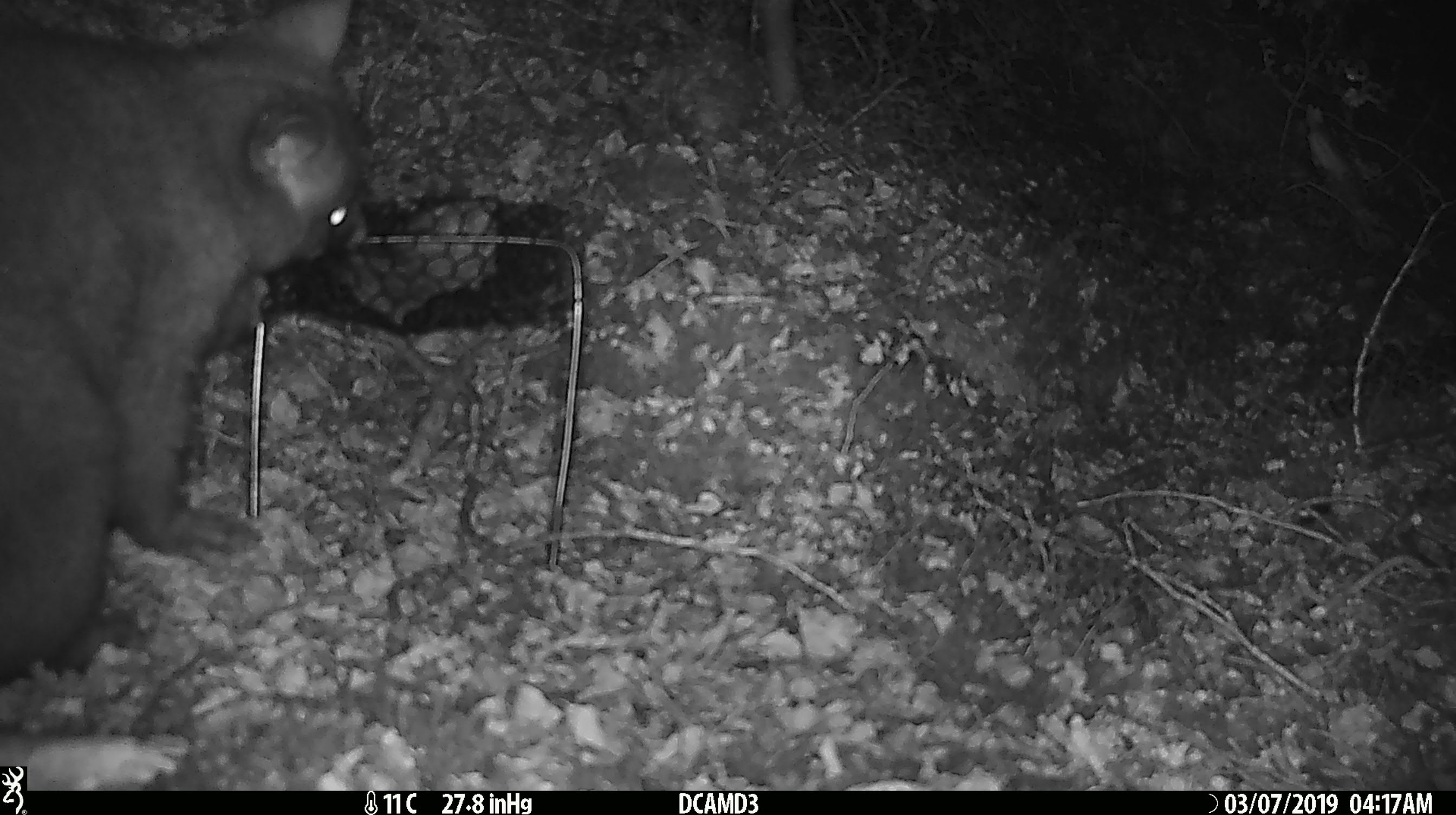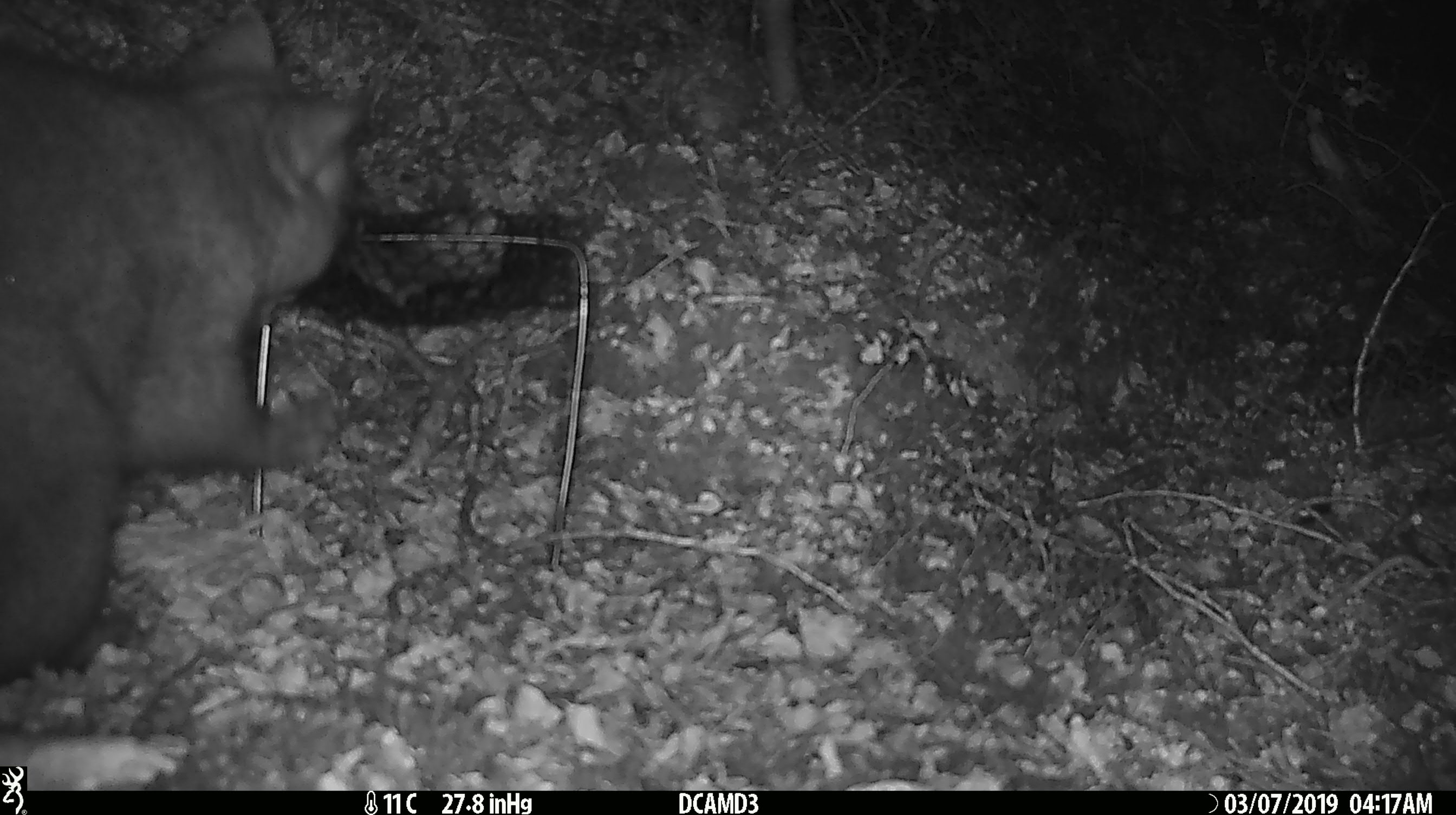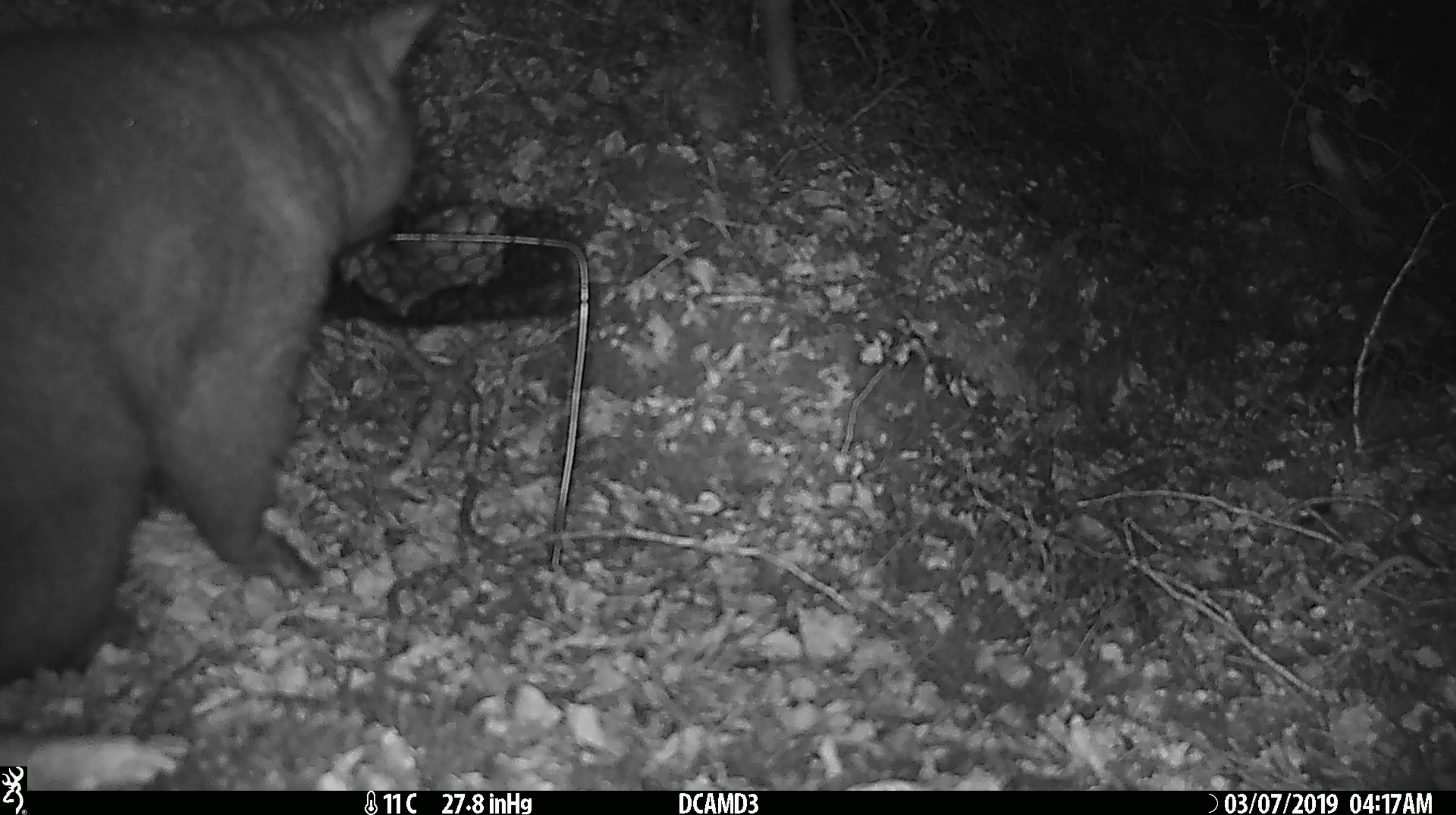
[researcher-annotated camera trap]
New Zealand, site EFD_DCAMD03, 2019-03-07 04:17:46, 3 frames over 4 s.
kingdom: Animalia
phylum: Chordata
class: Mammalia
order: Diprotodontia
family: Phalangeridae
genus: Trichosurus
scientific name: Trichosurus vulpecula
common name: common brushtail possum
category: possum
Possum (common brushtail possum) (Trichosurus vulpecula).